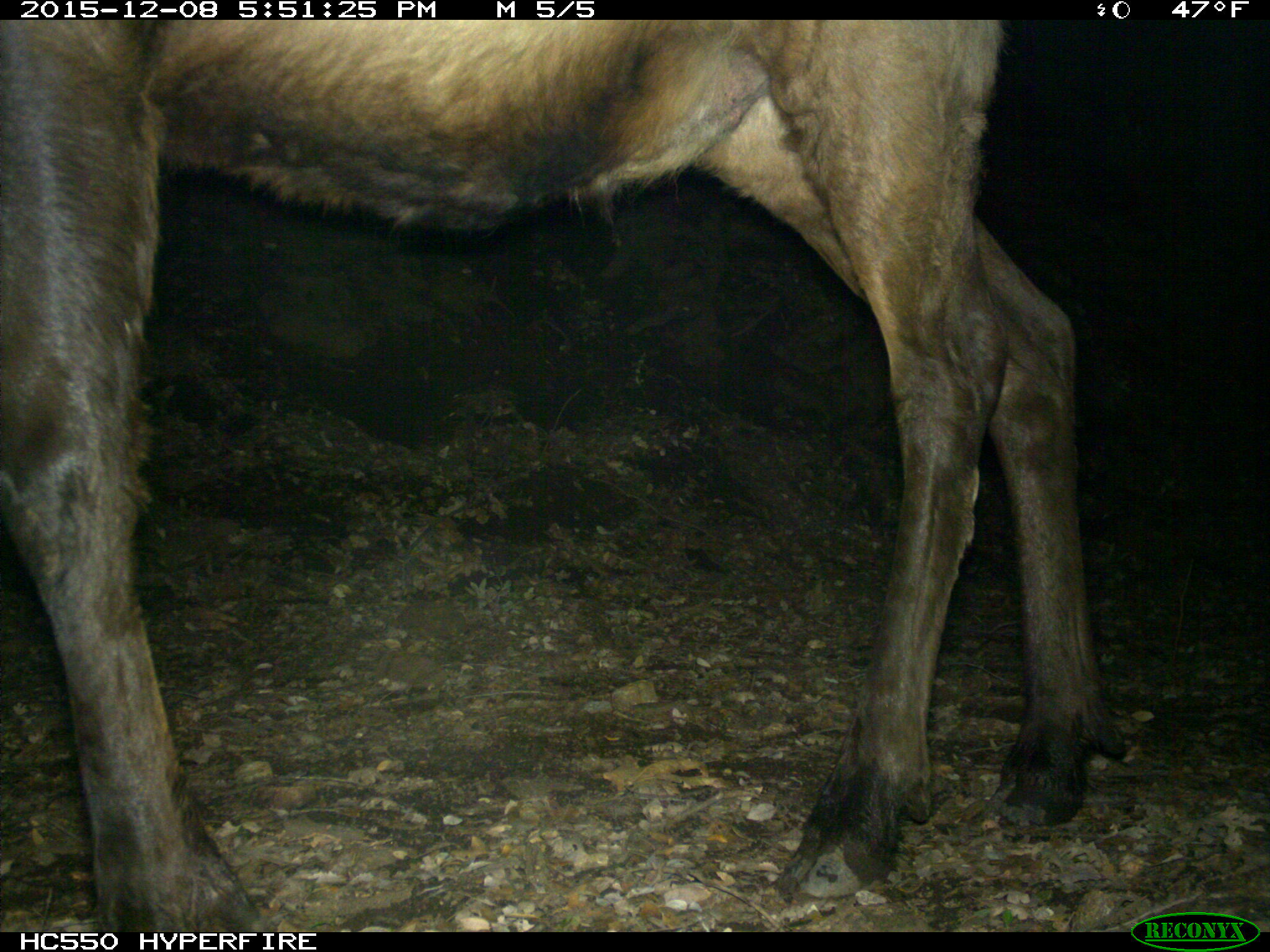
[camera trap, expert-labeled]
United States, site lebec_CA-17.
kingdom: Animalia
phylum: Chordata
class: Mammalia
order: Artiodactyla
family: Cervidae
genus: Cervus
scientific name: Cervus canadensis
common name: elk